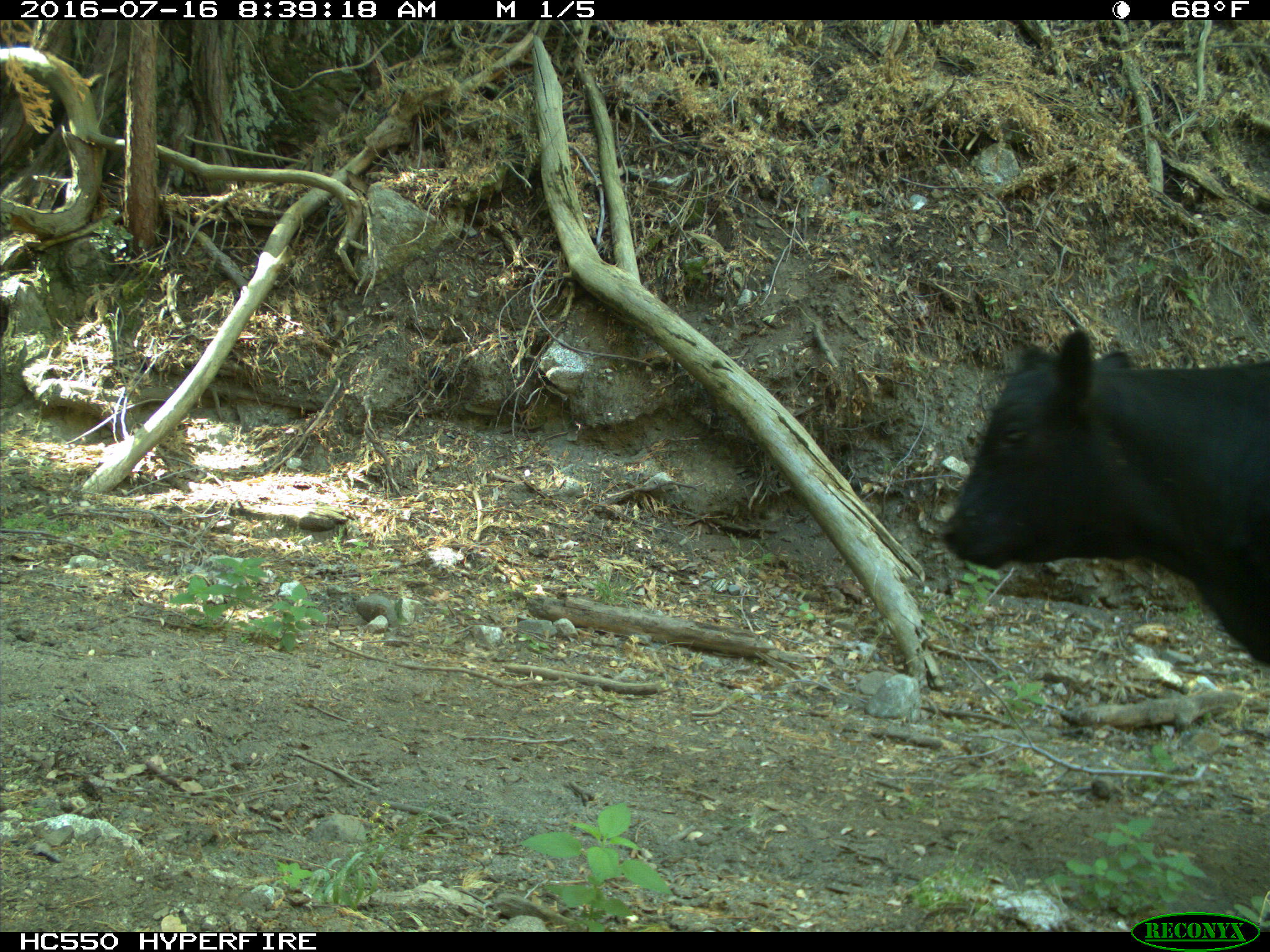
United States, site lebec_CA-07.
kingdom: Animalia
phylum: Chordata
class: Mammalia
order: Artiodactyla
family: Bovidae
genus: Bos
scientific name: Bos taurus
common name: domestic cow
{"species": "Bos taurus (domestic cow)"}